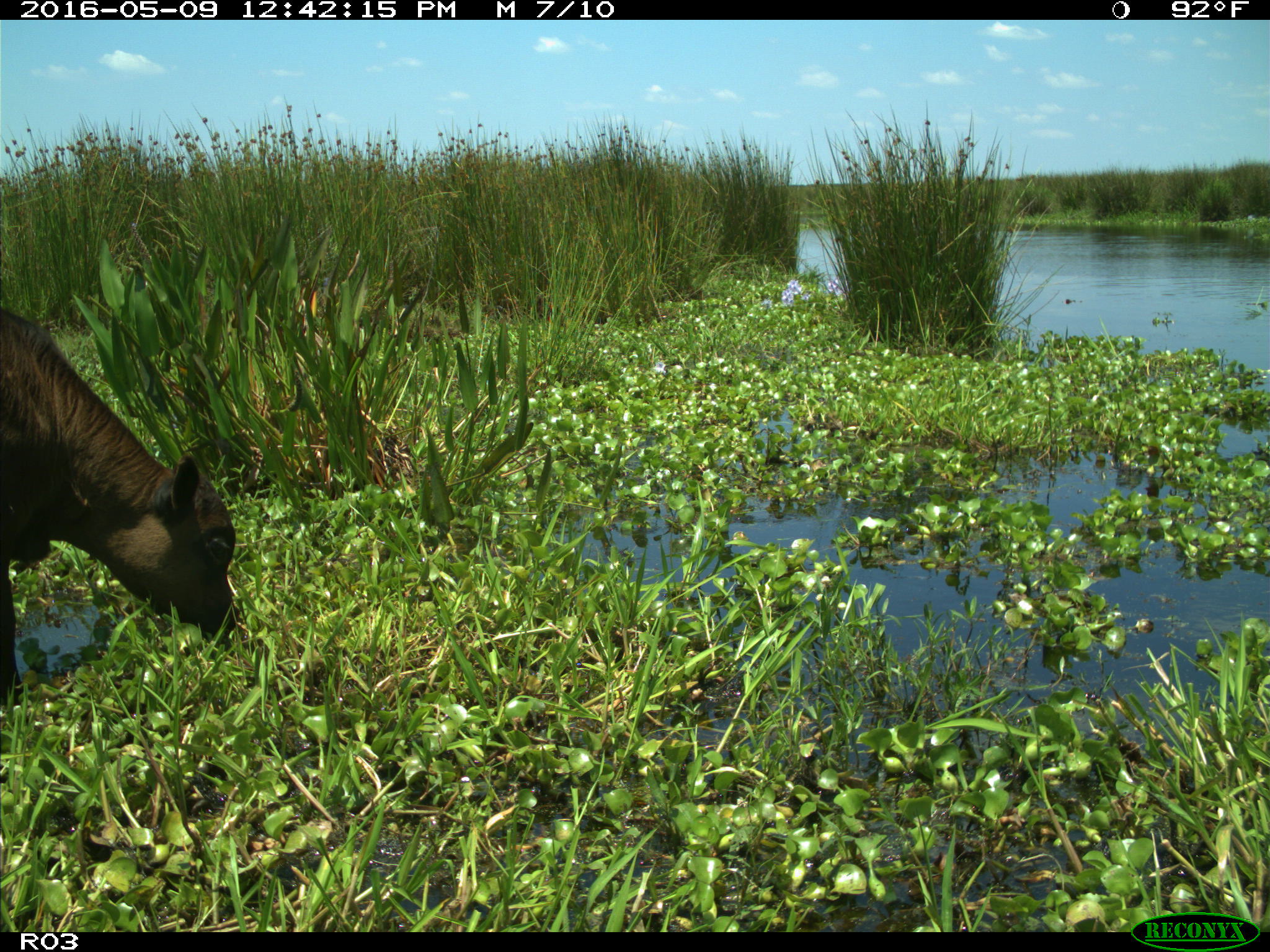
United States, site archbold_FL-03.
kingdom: Animalia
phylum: Chordata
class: Mammalia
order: Artiodactyla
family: Bovidae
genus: Bos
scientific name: Bos taurus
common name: domestic cow